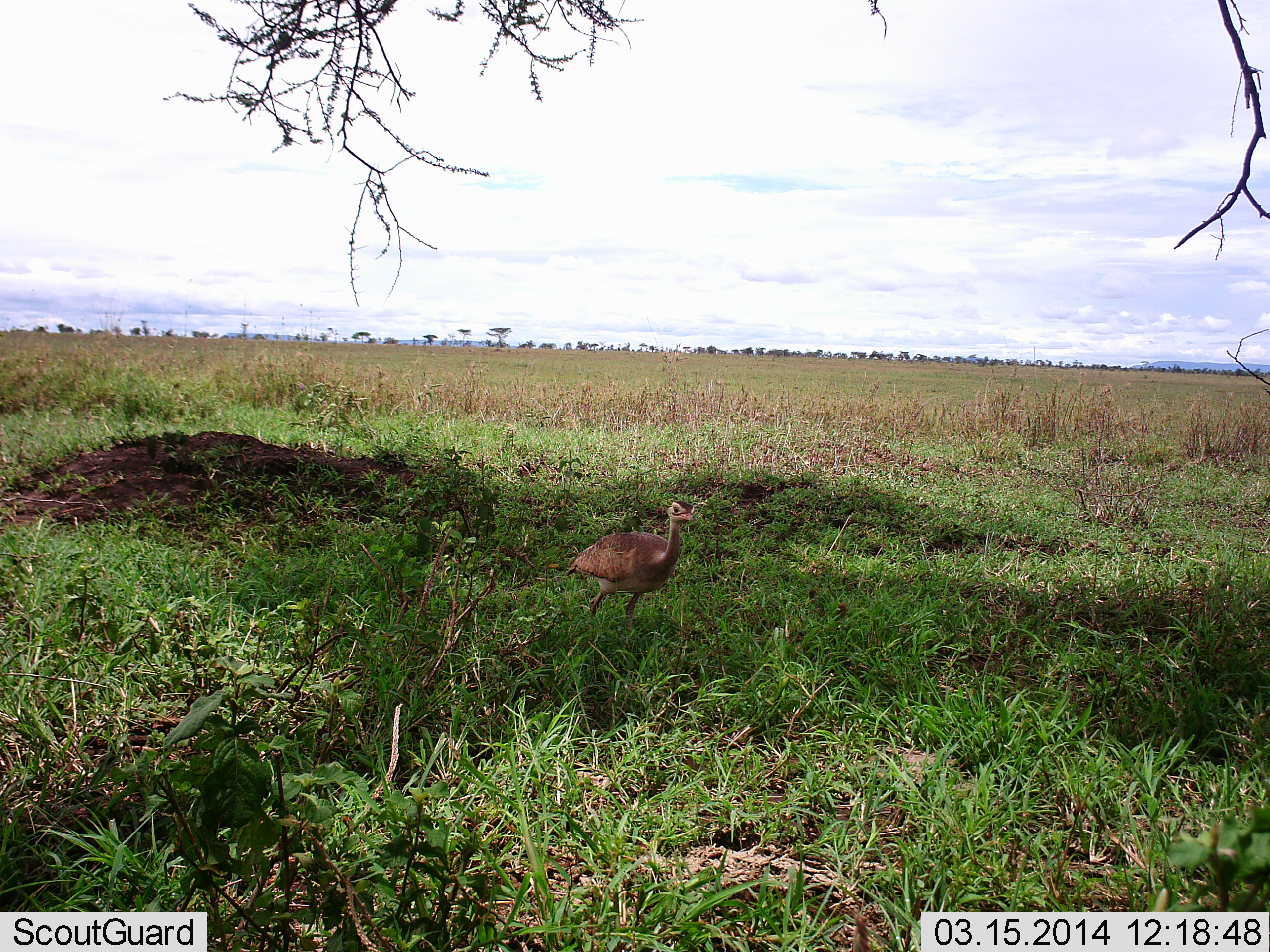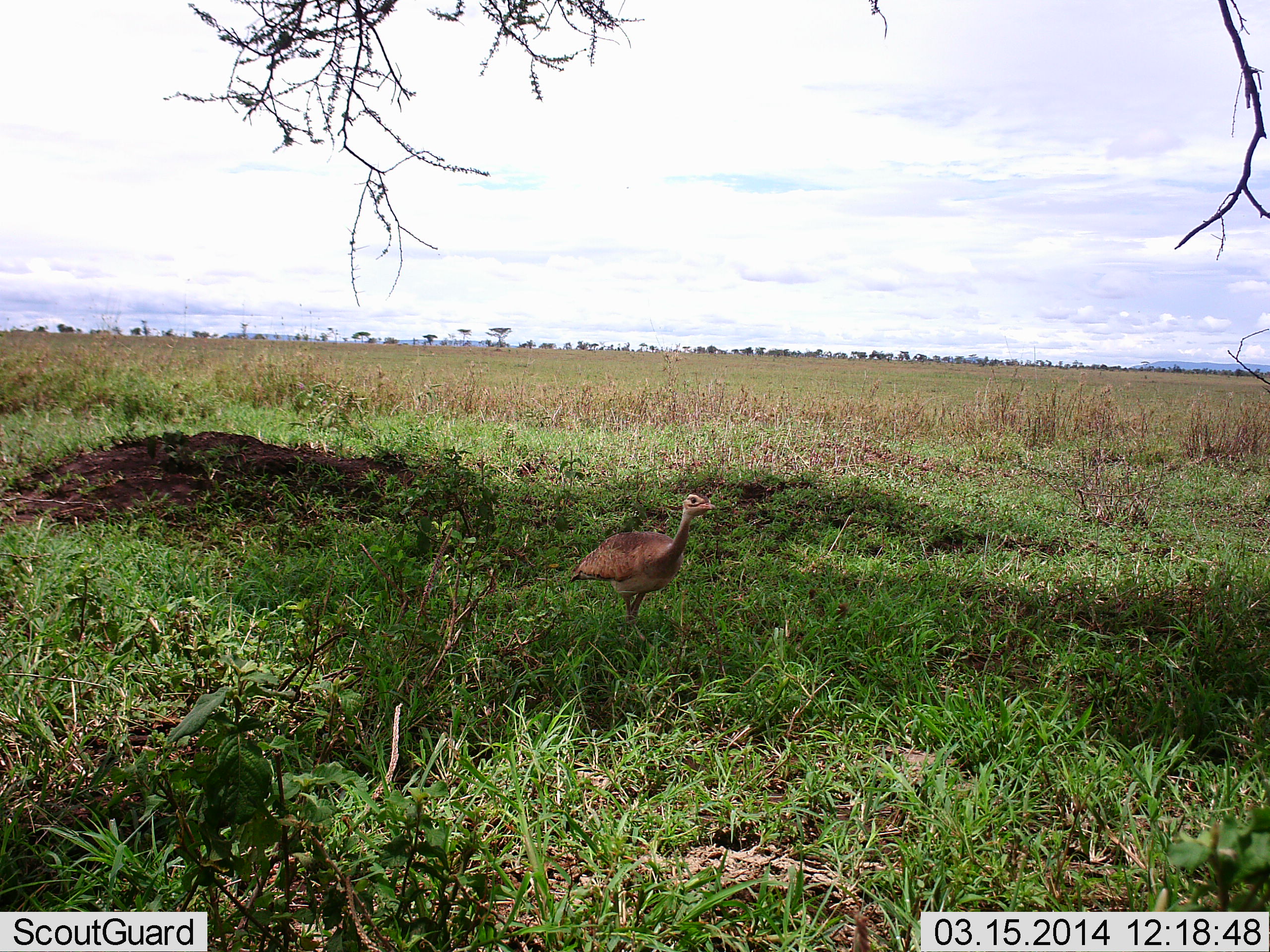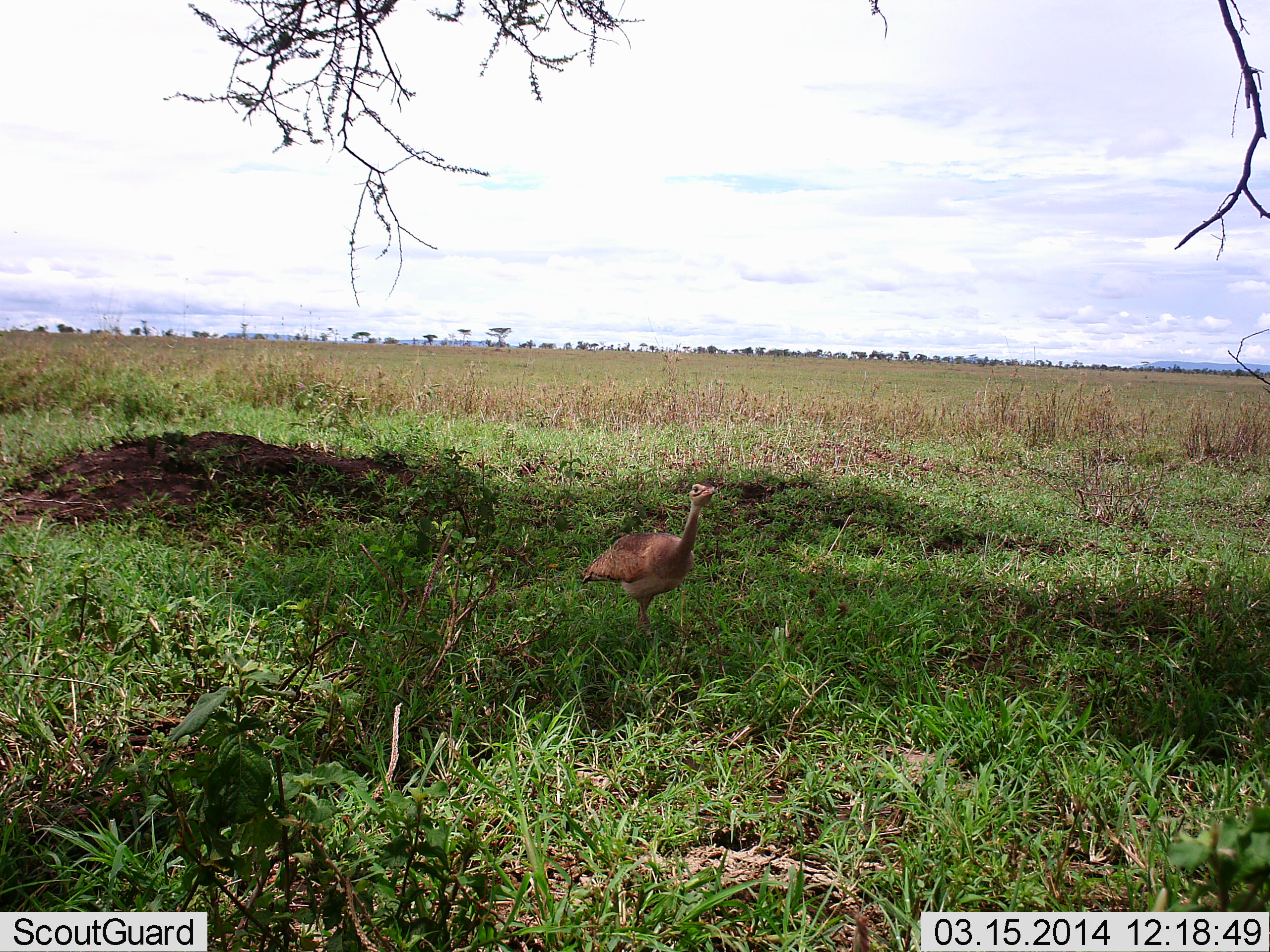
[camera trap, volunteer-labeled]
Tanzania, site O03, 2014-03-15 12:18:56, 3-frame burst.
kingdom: Animalia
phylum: Chordata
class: Aves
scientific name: Aves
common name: bird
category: otherbird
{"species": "otherbird (bird) (Aves)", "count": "1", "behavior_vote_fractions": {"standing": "50%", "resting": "3%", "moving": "58%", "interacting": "0%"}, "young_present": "3%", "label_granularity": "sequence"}